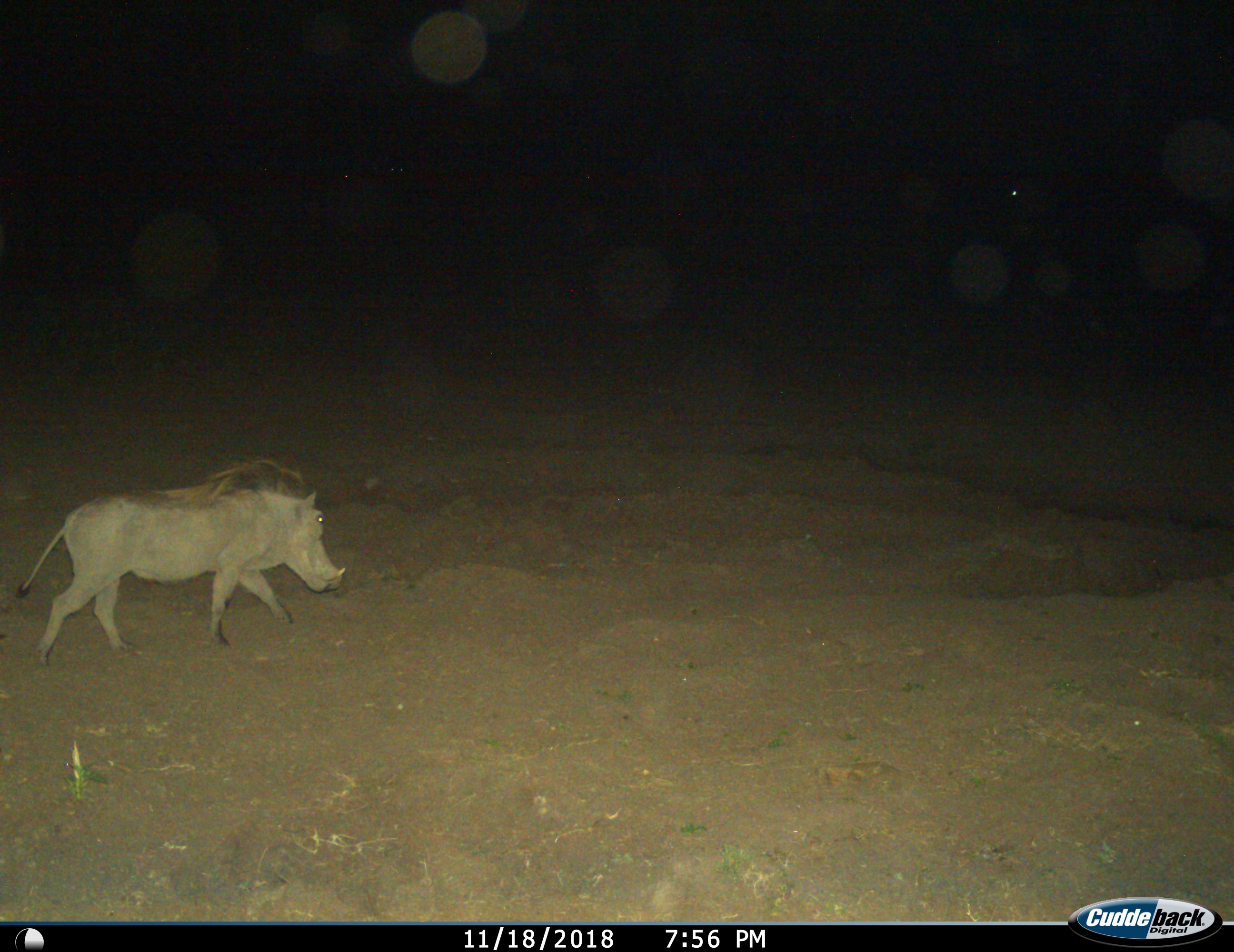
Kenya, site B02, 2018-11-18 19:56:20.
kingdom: Animalia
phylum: Chordata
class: Mammalia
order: Artiodactyla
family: Suidae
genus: Phacochoerus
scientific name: Phacochoerus africanus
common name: warthog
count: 1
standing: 0%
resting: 0%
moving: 100%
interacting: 0%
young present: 0%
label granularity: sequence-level